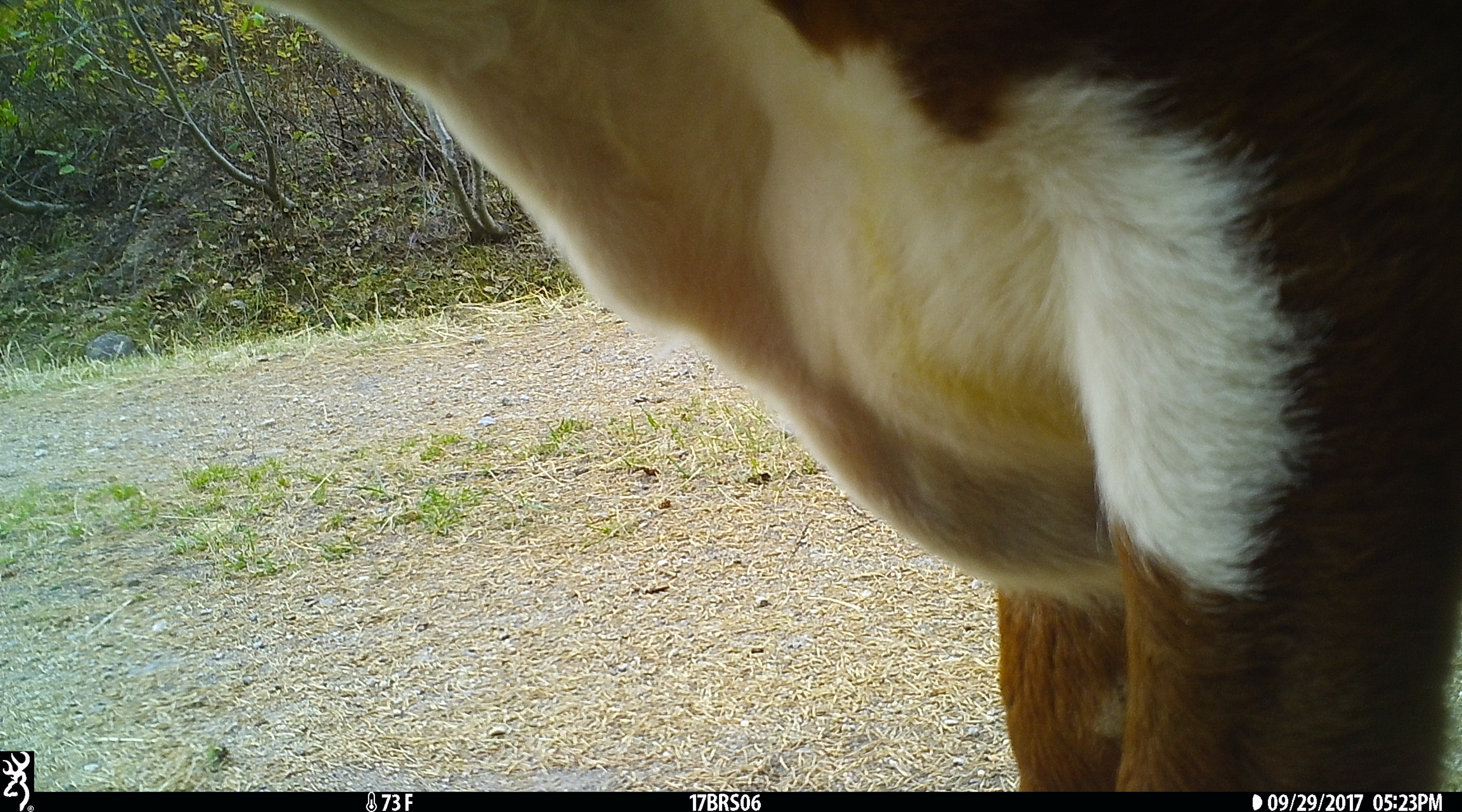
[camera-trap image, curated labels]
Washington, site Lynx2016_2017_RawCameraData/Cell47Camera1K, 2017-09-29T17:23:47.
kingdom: Animalia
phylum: Chordata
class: Mammalia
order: Artiodactyla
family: Bovidae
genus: Bos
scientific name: Bos taurus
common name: domestic cattle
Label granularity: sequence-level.